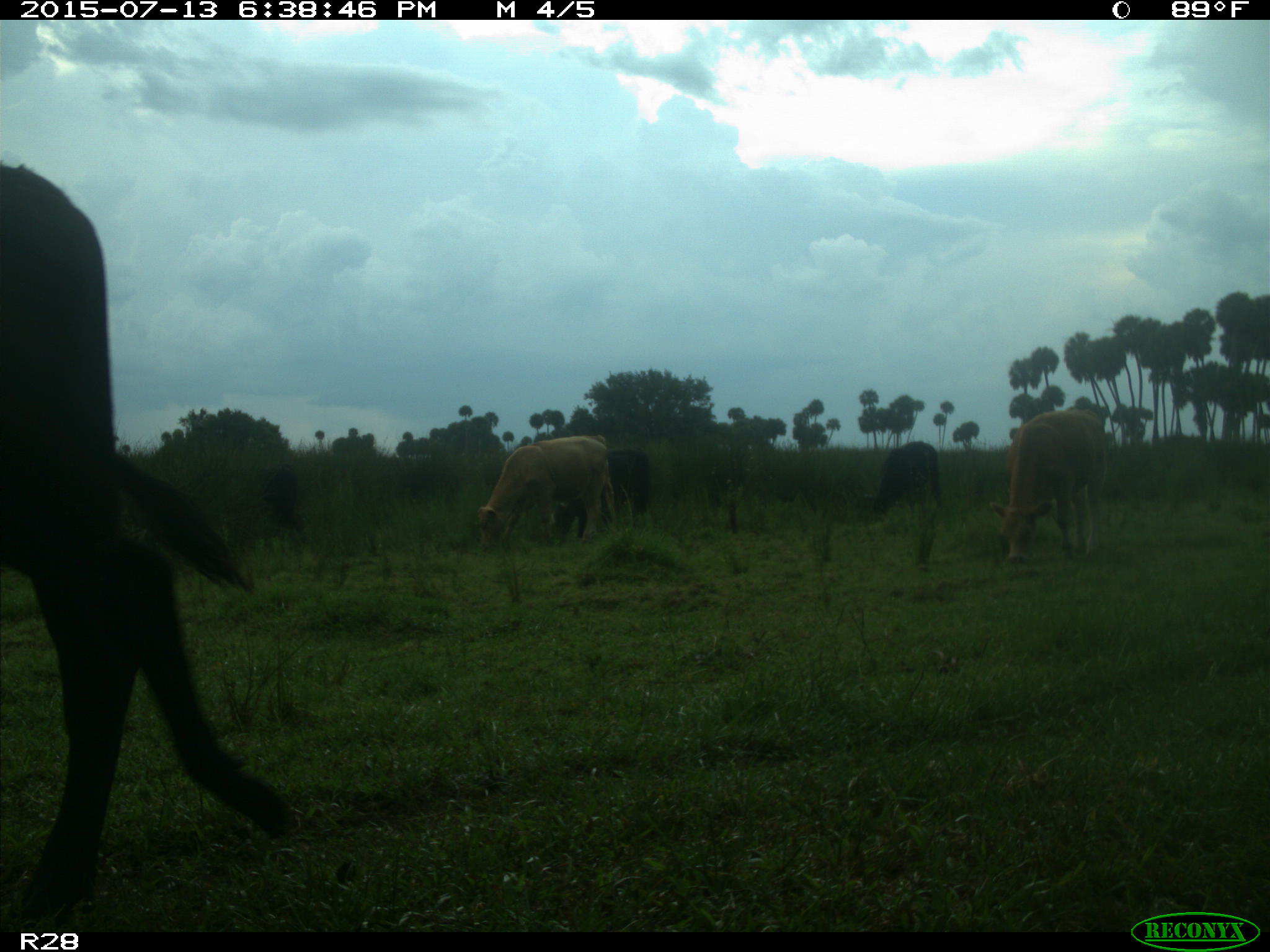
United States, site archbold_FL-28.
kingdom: Animalia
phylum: Chordata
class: Mammalia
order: Artiodactyla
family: Bovidae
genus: Bos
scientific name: Bos taurus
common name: domestic cow